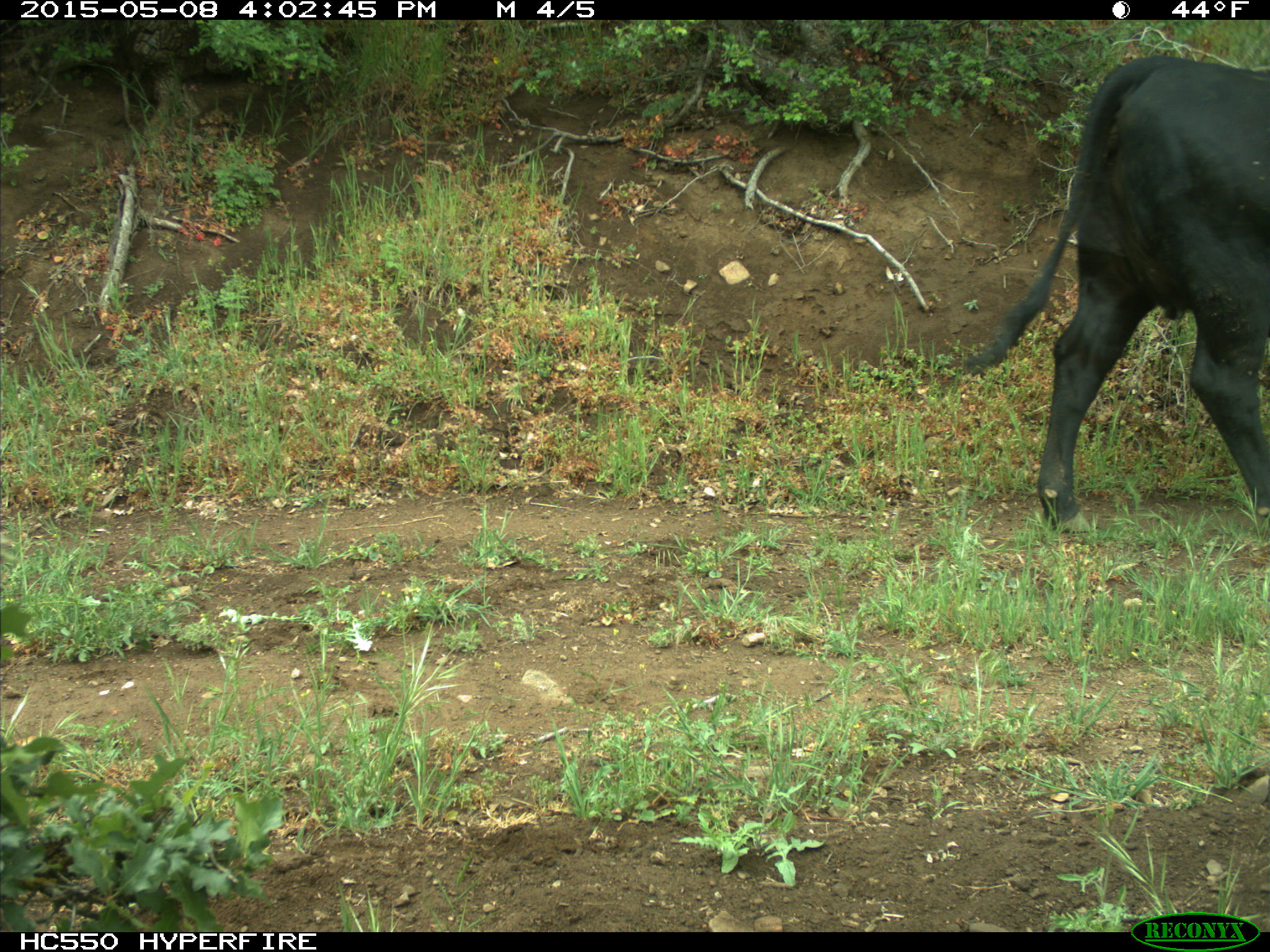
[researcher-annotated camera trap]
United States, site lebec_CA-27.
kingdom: Animalia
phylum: Chordata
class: Mammalia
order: Artiodactyla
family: Bovidae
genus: Bos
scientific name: Bos taurus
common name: domestic cow